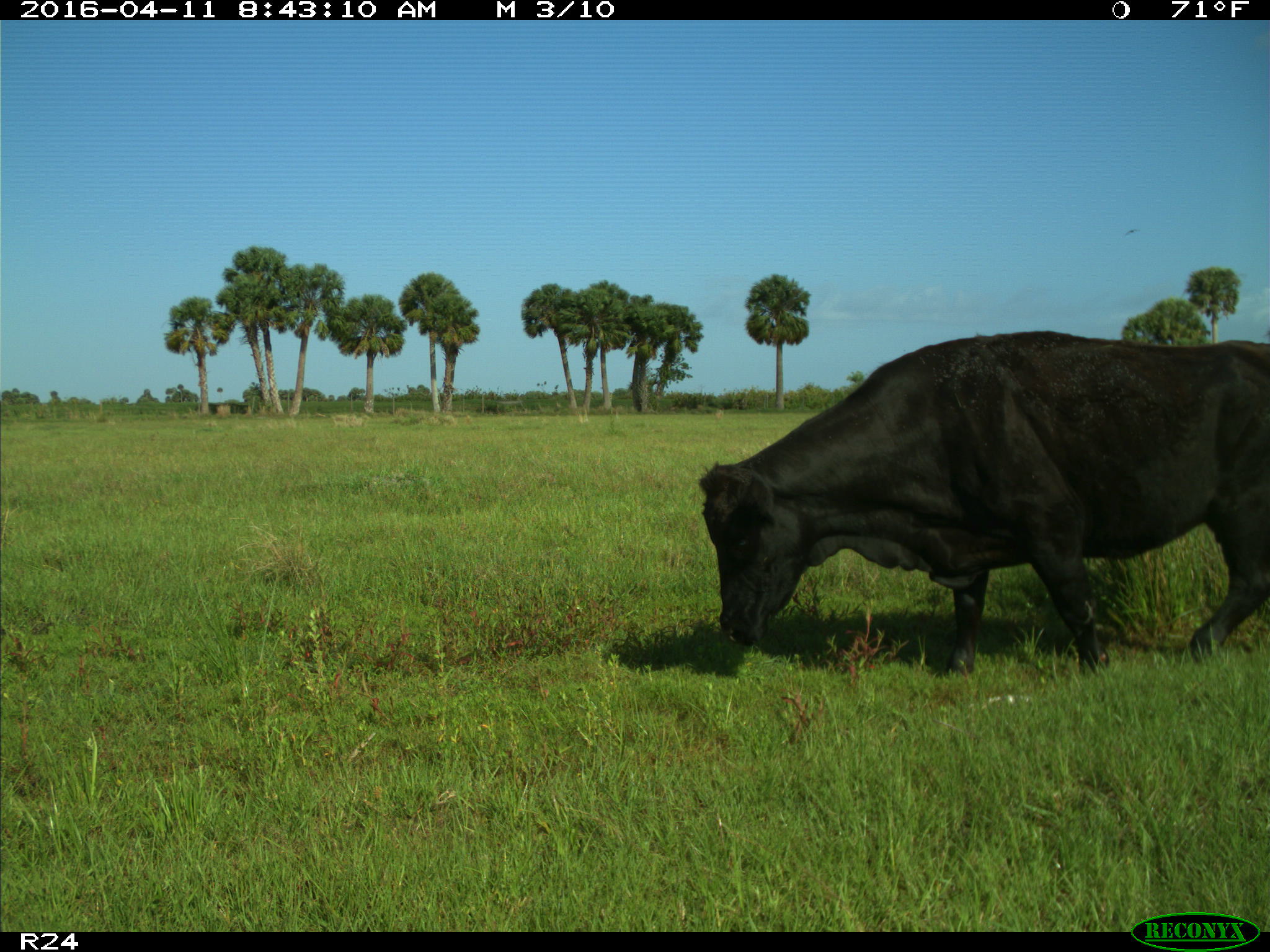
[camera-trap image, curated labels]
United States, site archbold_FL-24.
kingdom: Animalia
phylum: Chordata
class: Mammalia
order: Artiodactyla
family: Bovidae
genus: Bos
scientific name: Bos taurus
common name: domestic cow